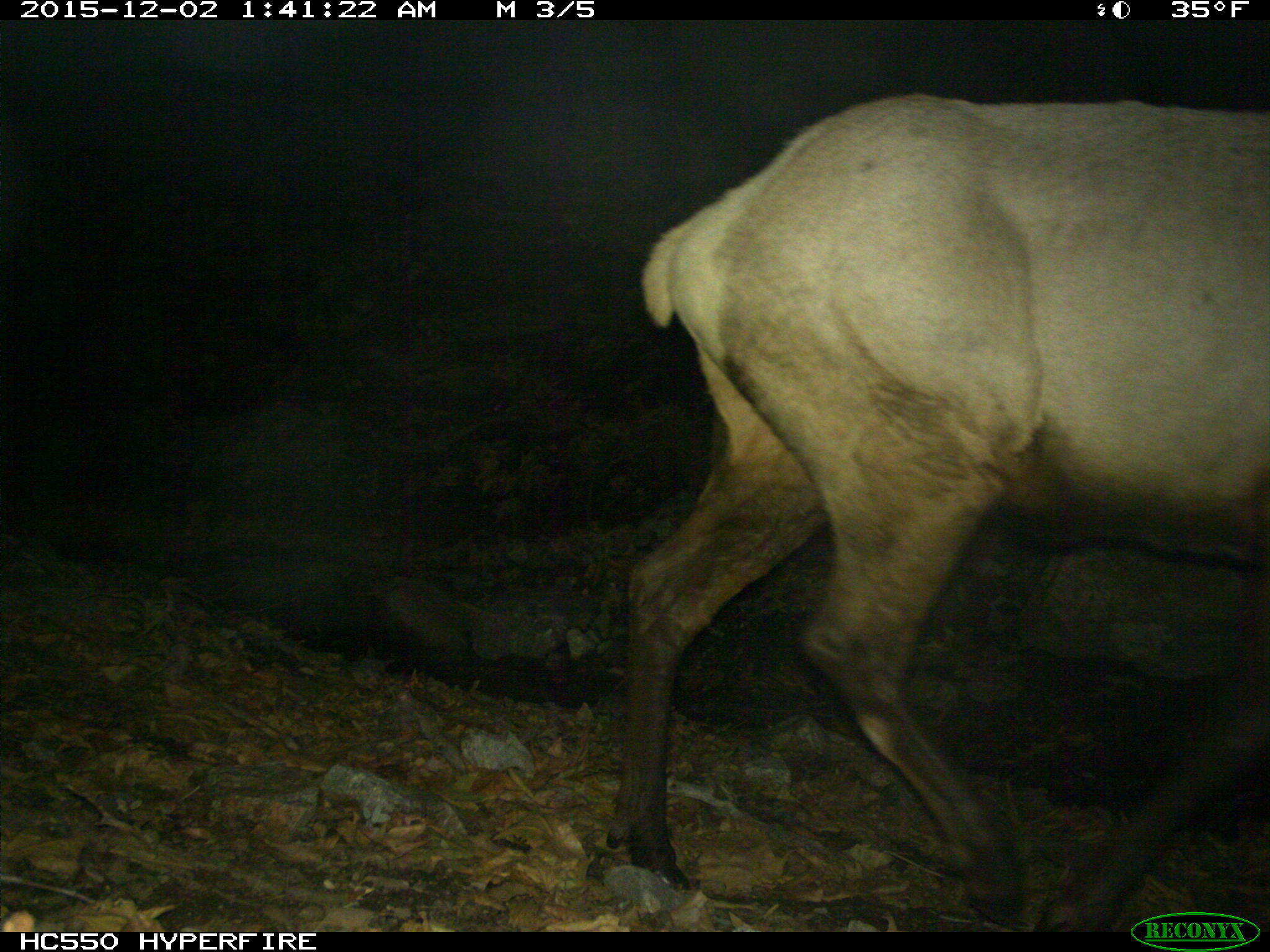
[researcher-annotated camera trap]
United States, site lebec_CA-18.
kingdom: Animalia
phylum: Chordata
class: Mammalia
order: Artiodactyla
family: Cervidae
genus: Cervus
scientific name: Cervus canadensis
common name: elk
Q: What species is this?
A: Cervus canadensis (elk).